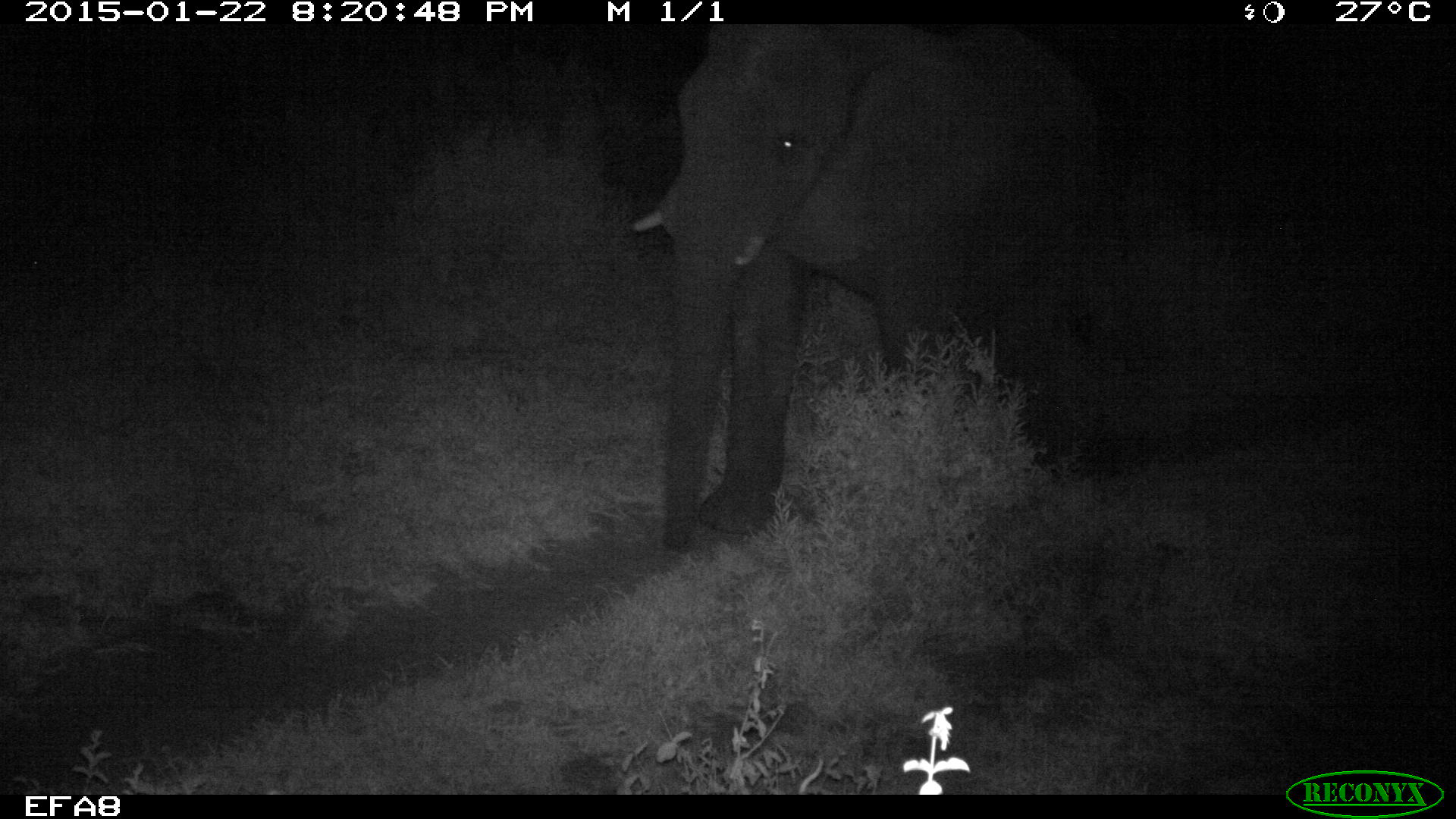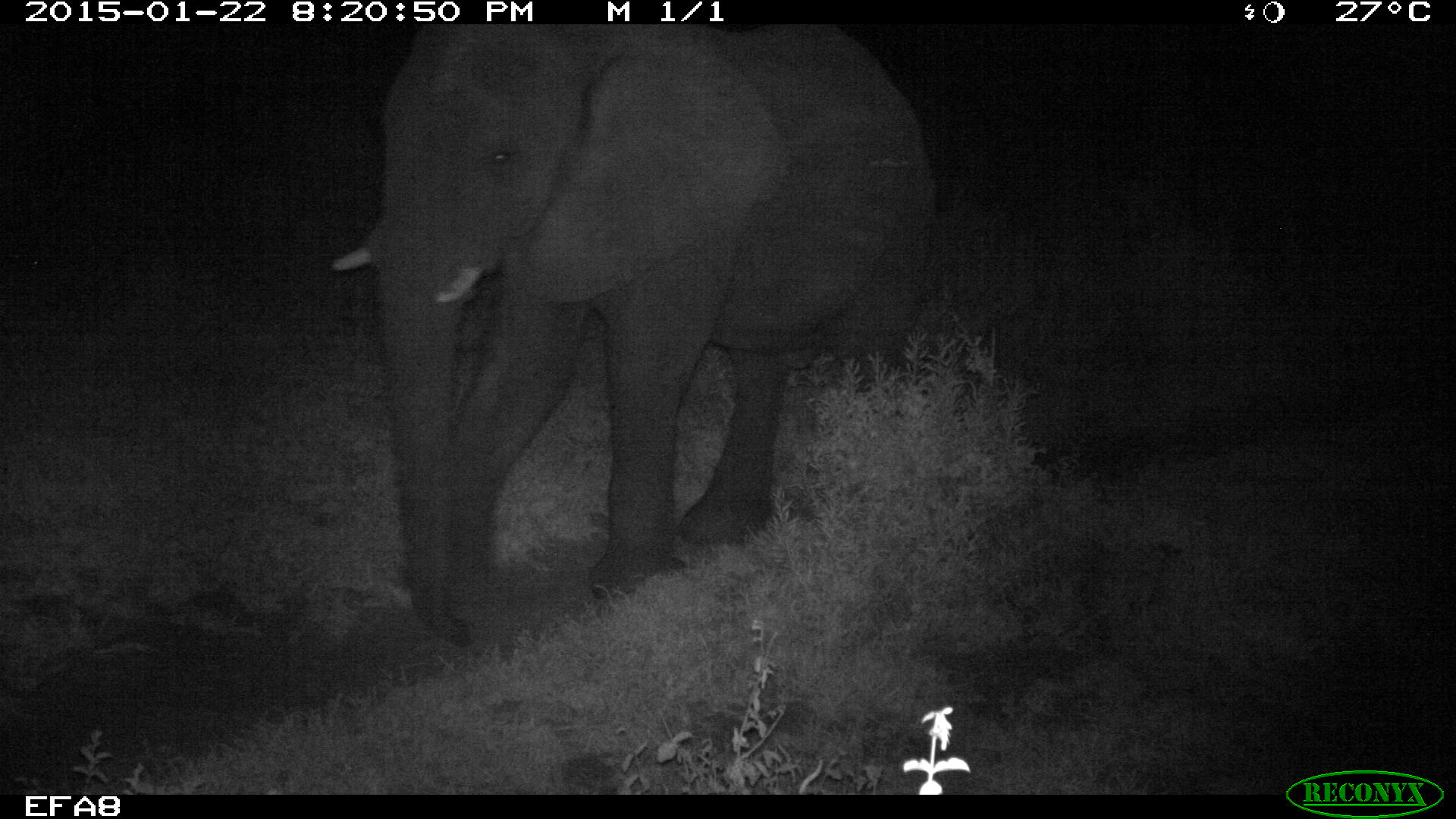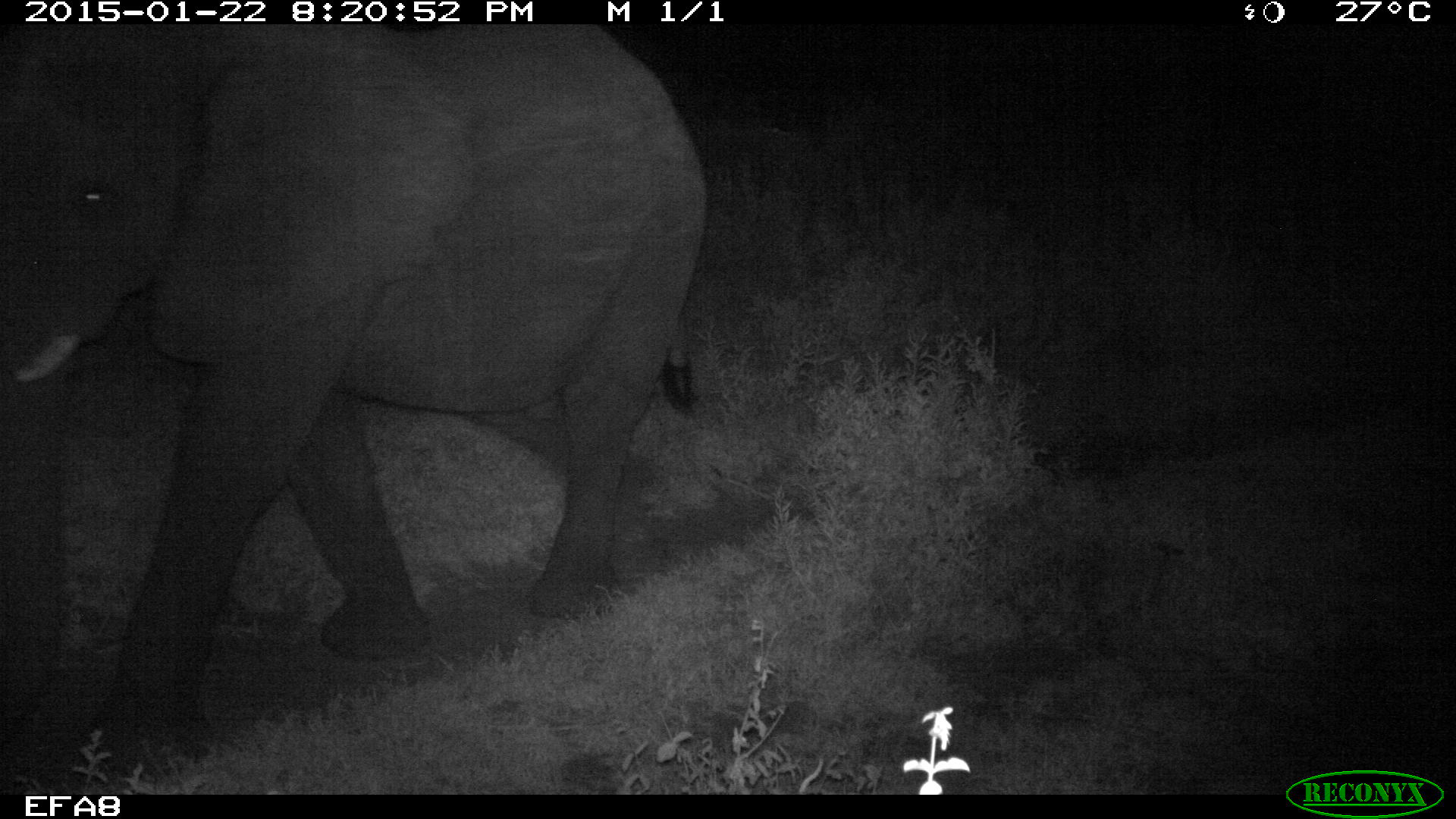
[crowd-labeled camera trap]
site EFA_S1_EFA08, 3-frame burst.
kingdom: Animalia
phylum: Chordata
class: Mammalia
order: Proboscidea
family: Elephantidae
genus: Loxodonta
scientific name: Loxodonta africana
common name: african bush elephant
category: elephant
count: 1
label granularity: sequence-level